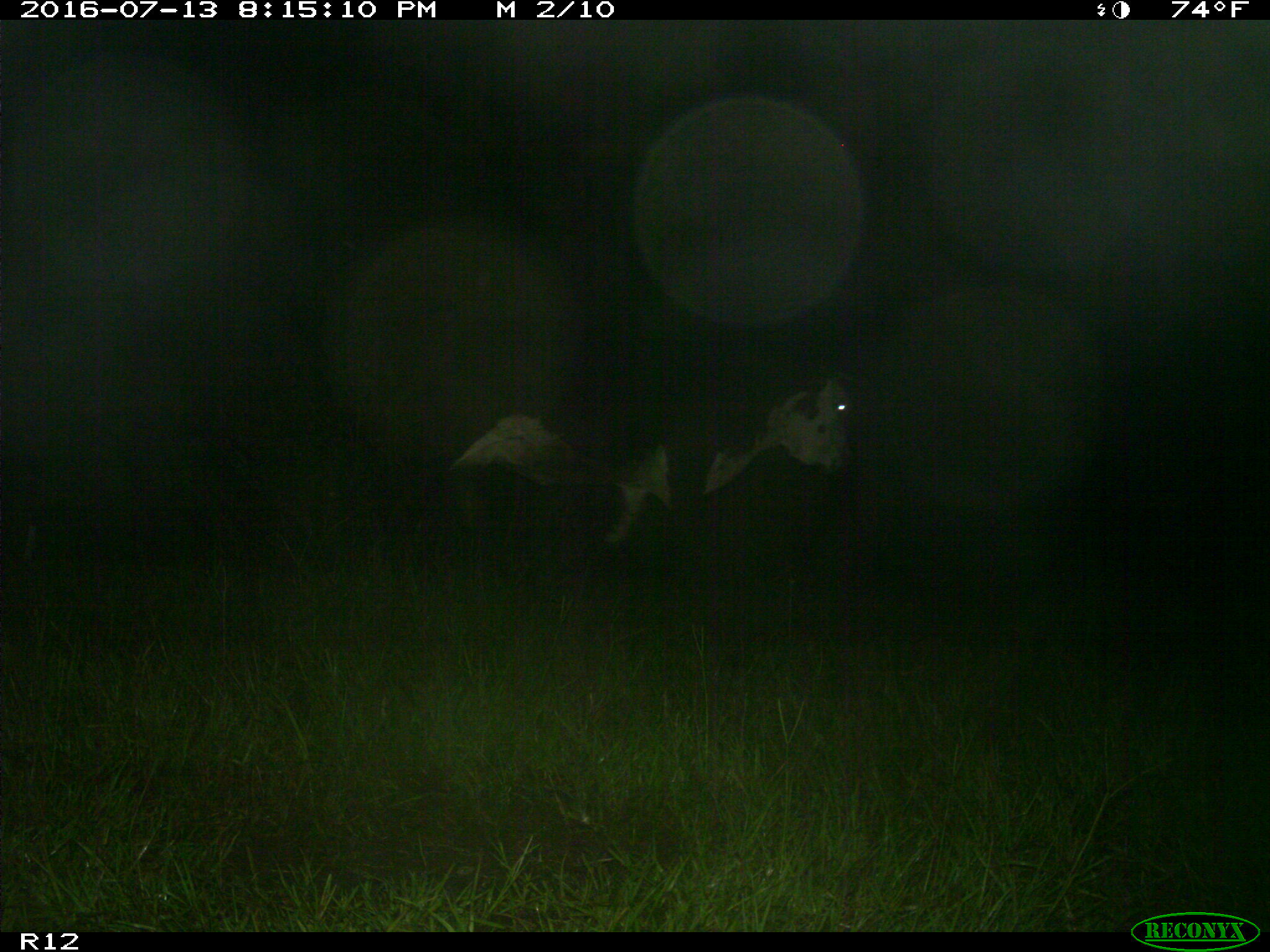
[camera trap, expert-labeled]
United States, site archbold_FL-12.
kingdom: Animalia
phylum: Chordata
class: Mammalia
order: Artiodactyla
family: Bovidae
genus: Bos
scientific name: Bos taurus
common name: domestic cow